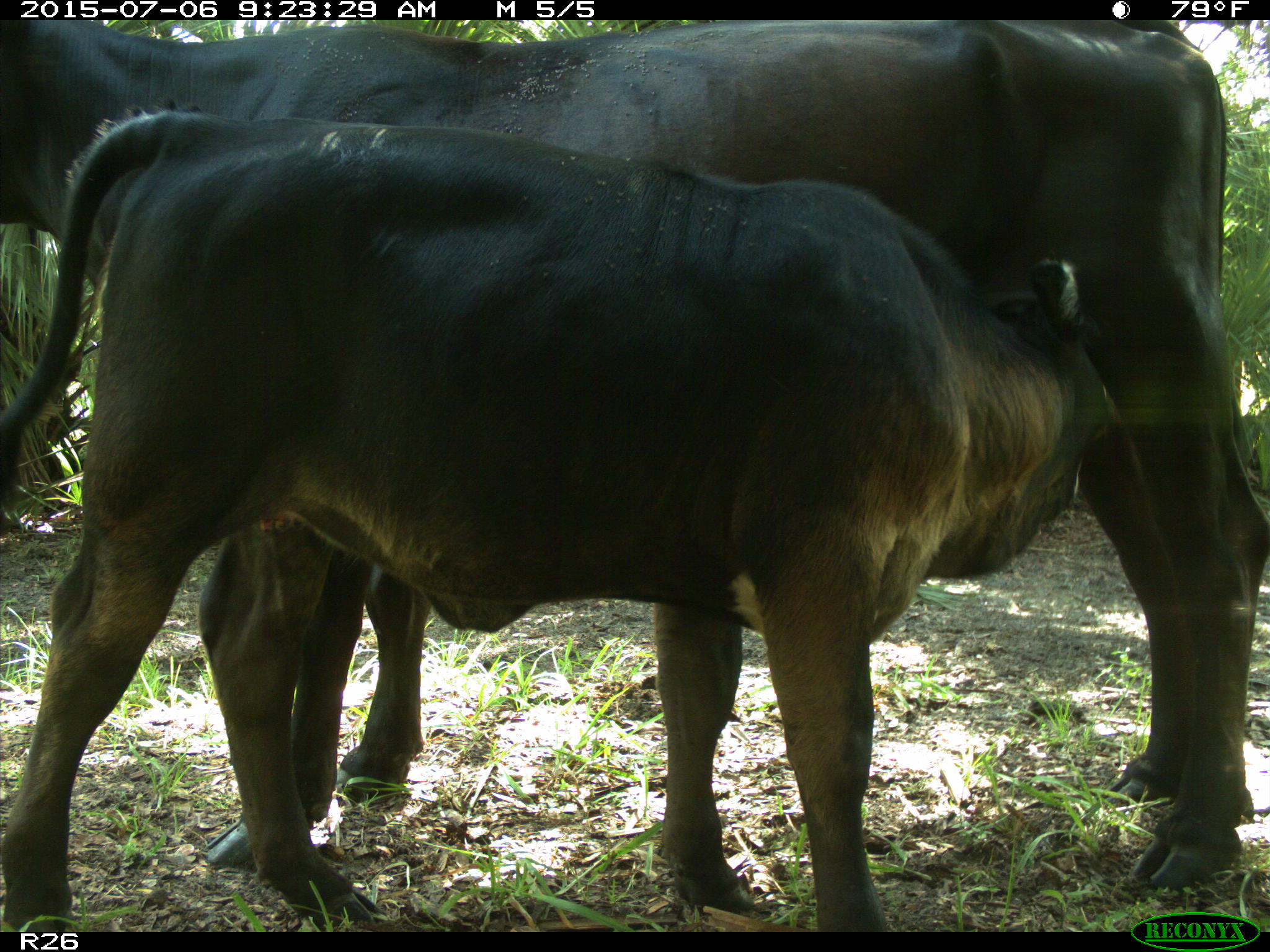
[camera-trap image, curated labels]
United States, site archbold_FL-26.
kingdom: Animalia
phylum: Chordata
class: Mammalia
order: Artiodactyla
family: Bovidae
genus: Bos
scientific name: Bos taurus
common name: domestic cow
Bos taurus (domestic cow).